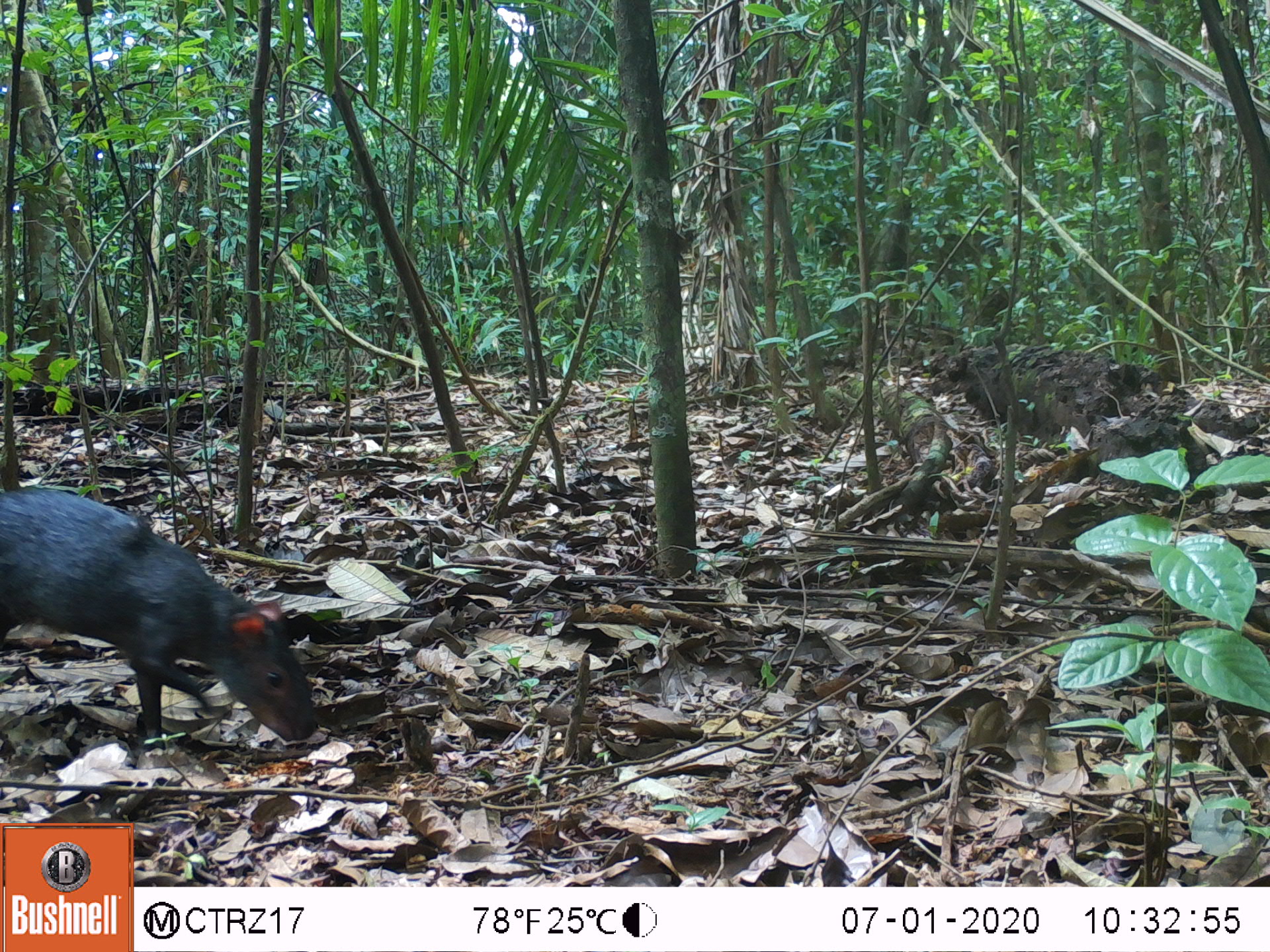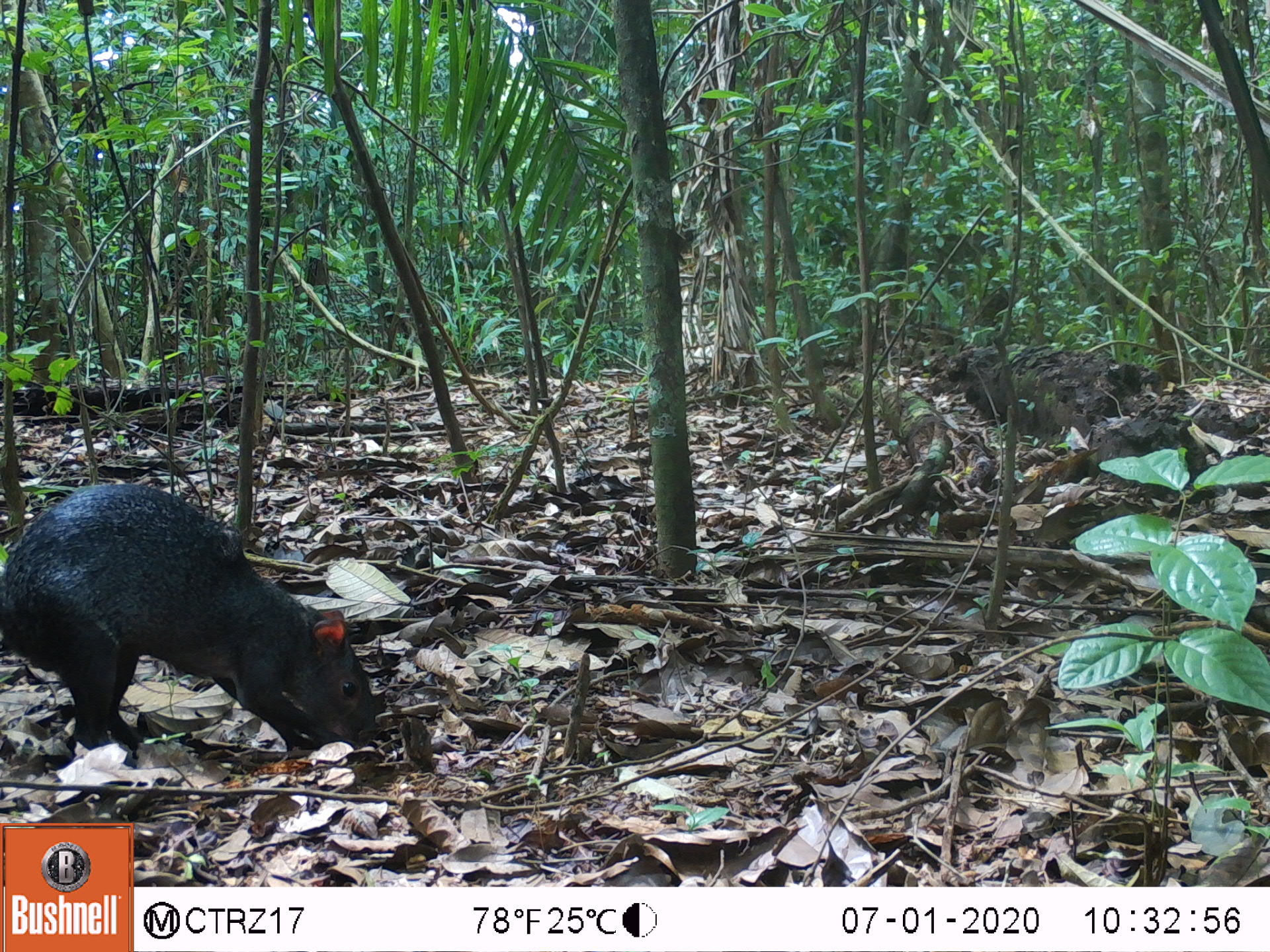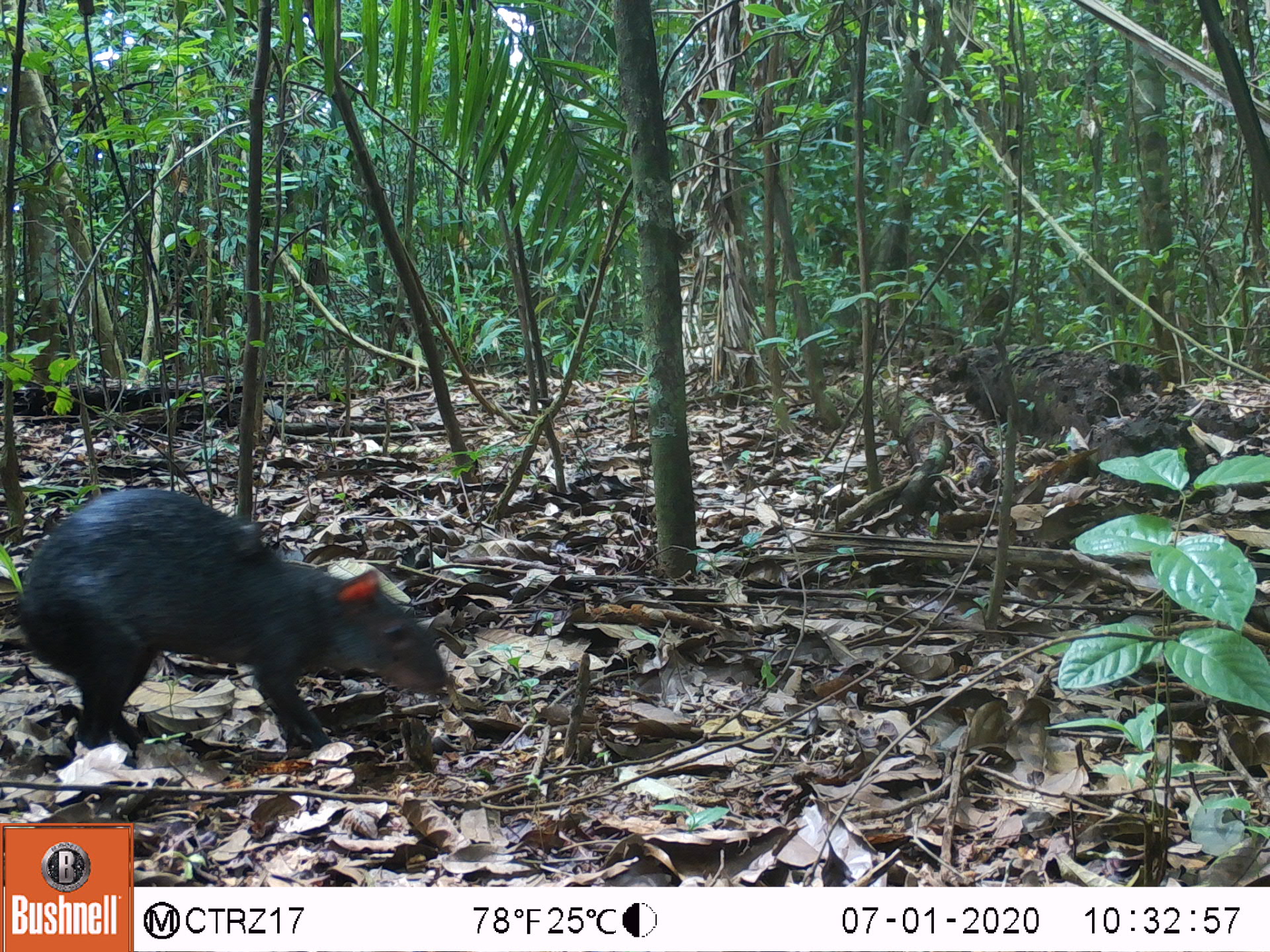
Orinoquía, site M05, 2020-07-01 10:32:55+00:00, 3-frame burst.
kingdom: Animalia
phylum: Chordata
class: Mammalia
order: Rodentia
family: Dasyproctidae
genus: Dasyprocta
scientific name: Dasyprocta fuliginosa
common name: black agouti